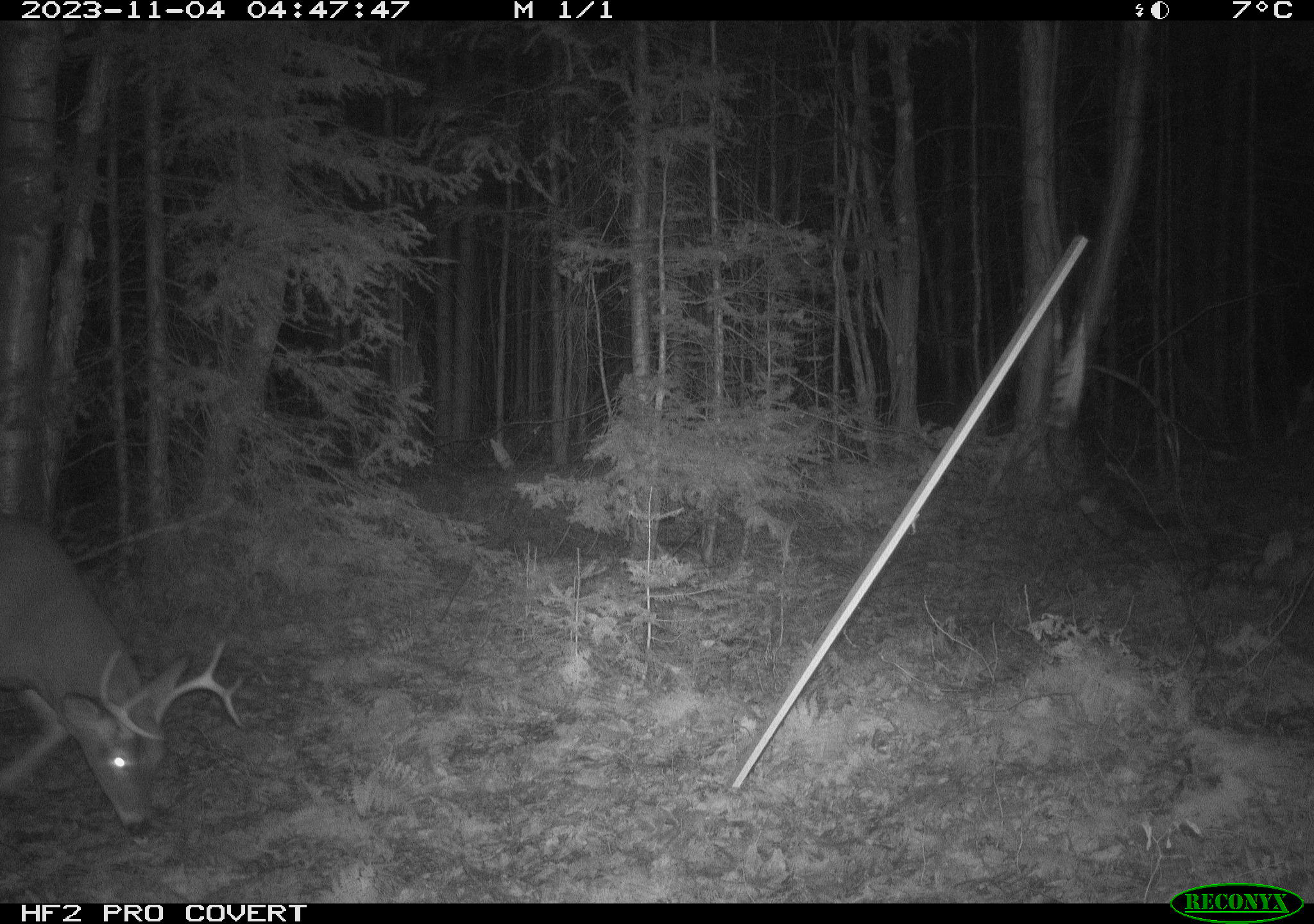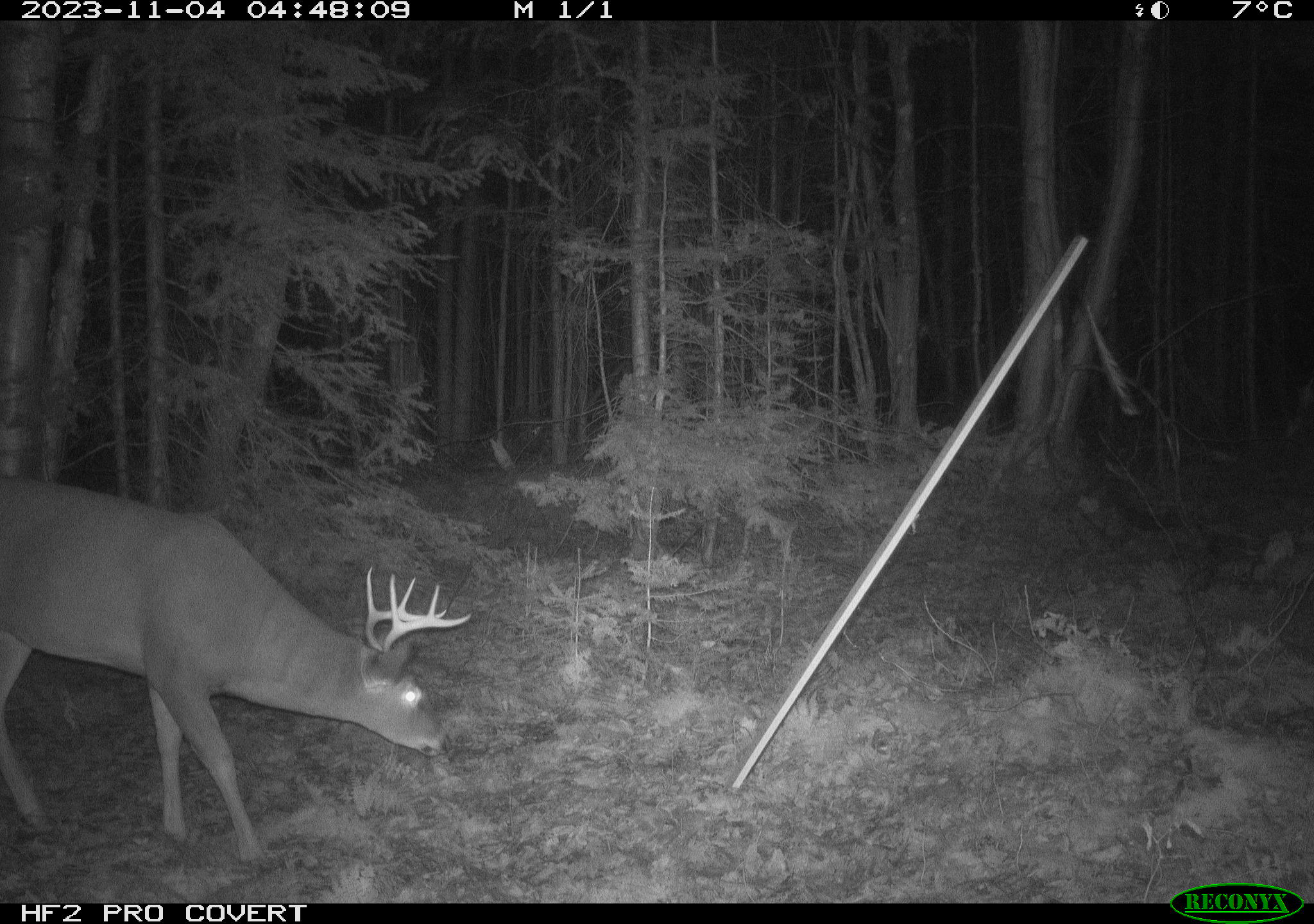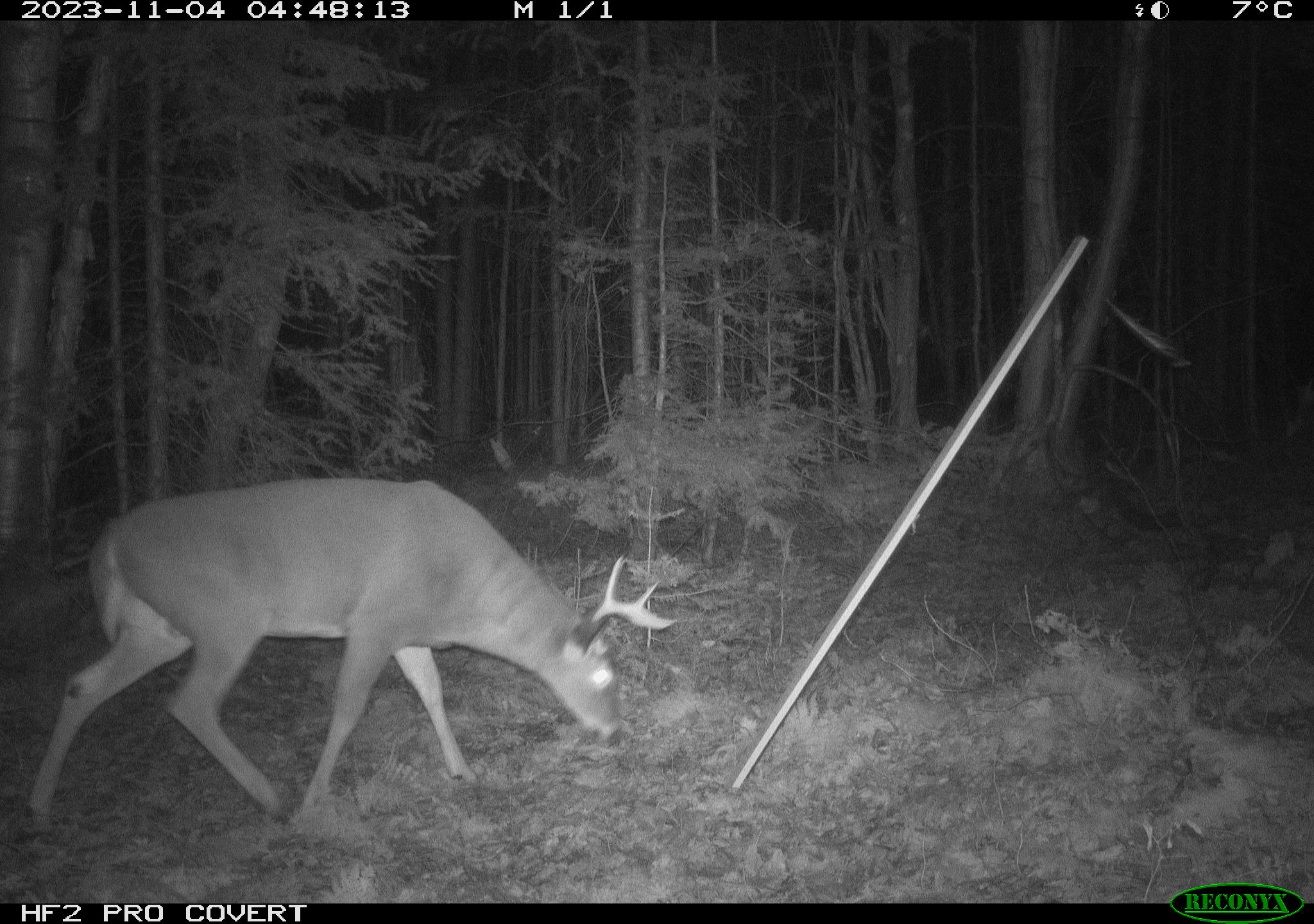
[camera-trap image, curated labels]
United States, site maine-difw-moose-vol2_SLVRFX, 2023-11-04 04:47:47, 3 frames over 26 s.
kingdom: Animalia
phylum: Chordata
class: Mammalia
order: Artiodactyla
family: Cervidae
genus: Odocoileus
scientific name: Odocoileus virginianus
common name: white-tailed deer